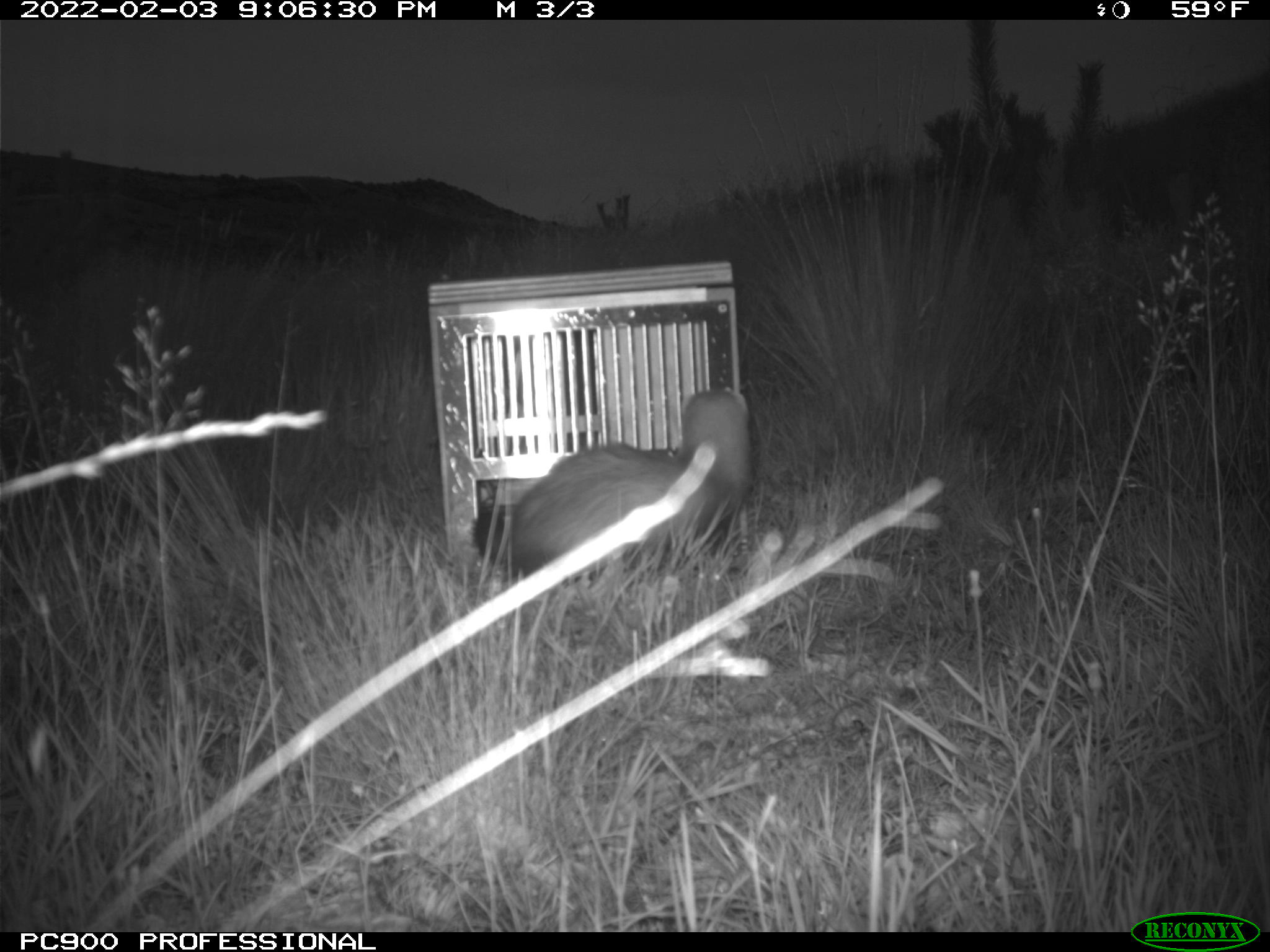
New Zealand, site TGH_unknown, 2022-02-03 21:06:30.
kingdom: Animalia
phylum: Chordata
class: Mammalia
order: Carnivora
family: Mustelidae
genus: Mustela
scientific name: Mustela furo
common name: ferret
Ferret (Mustela furo).